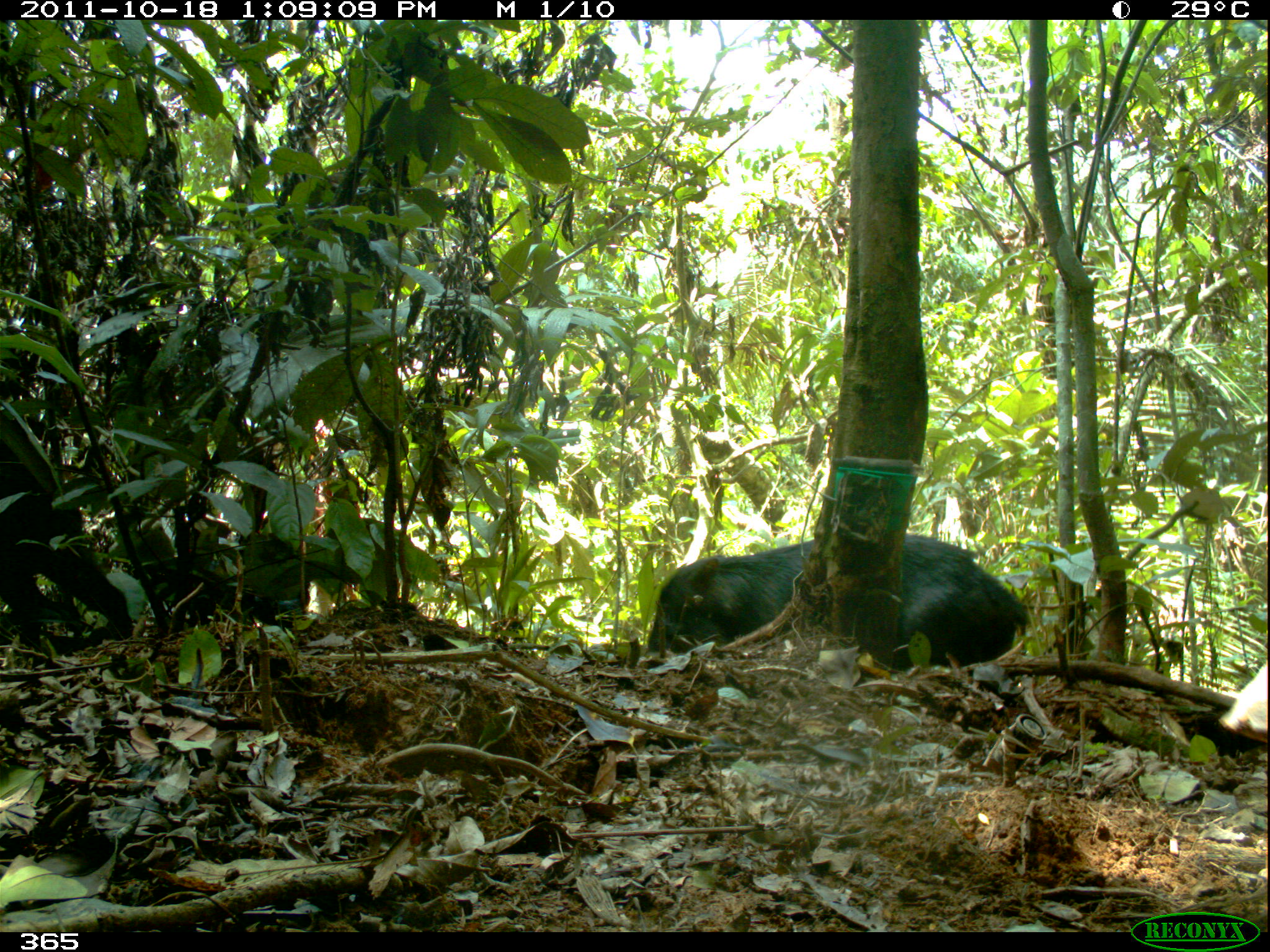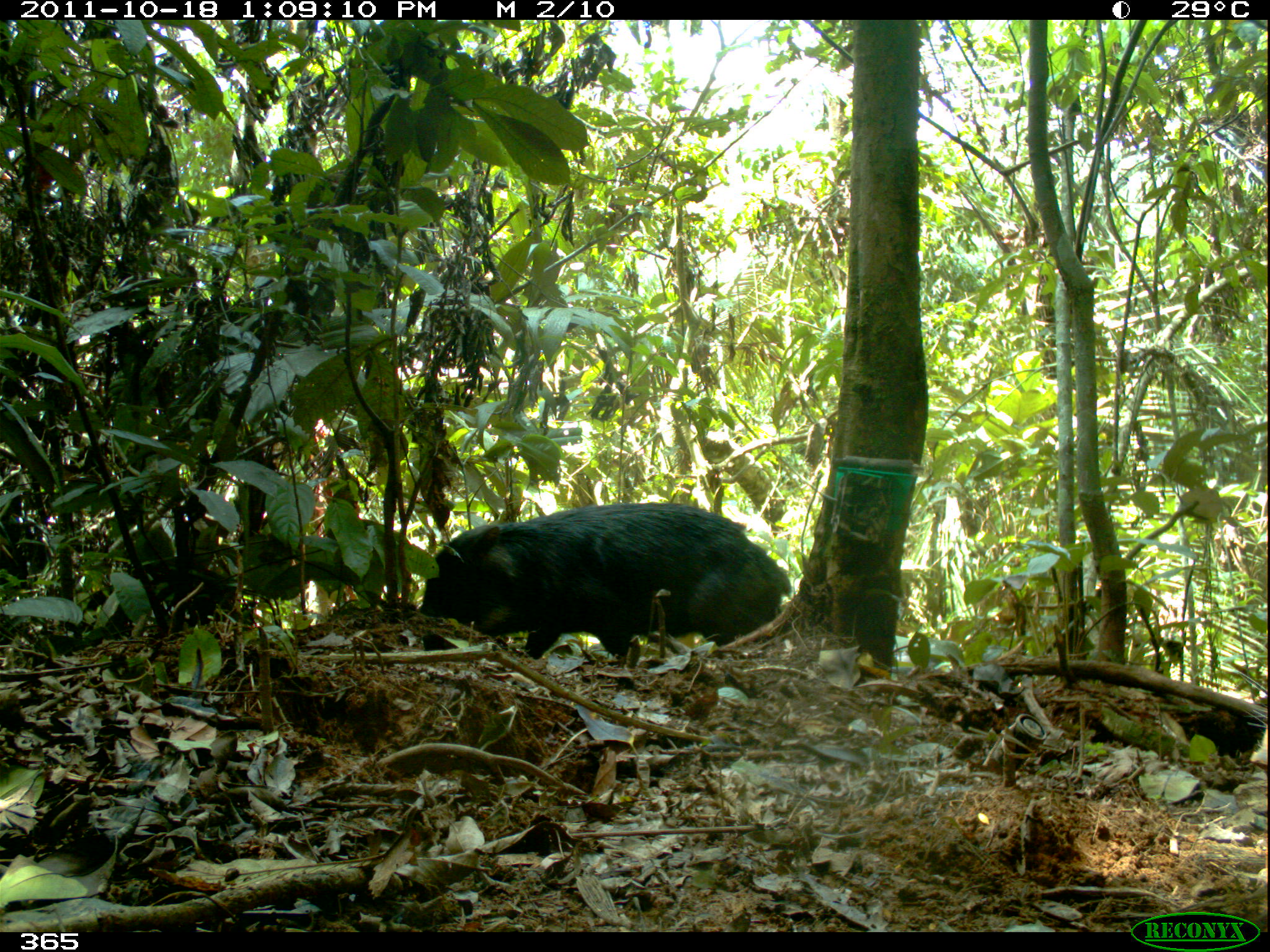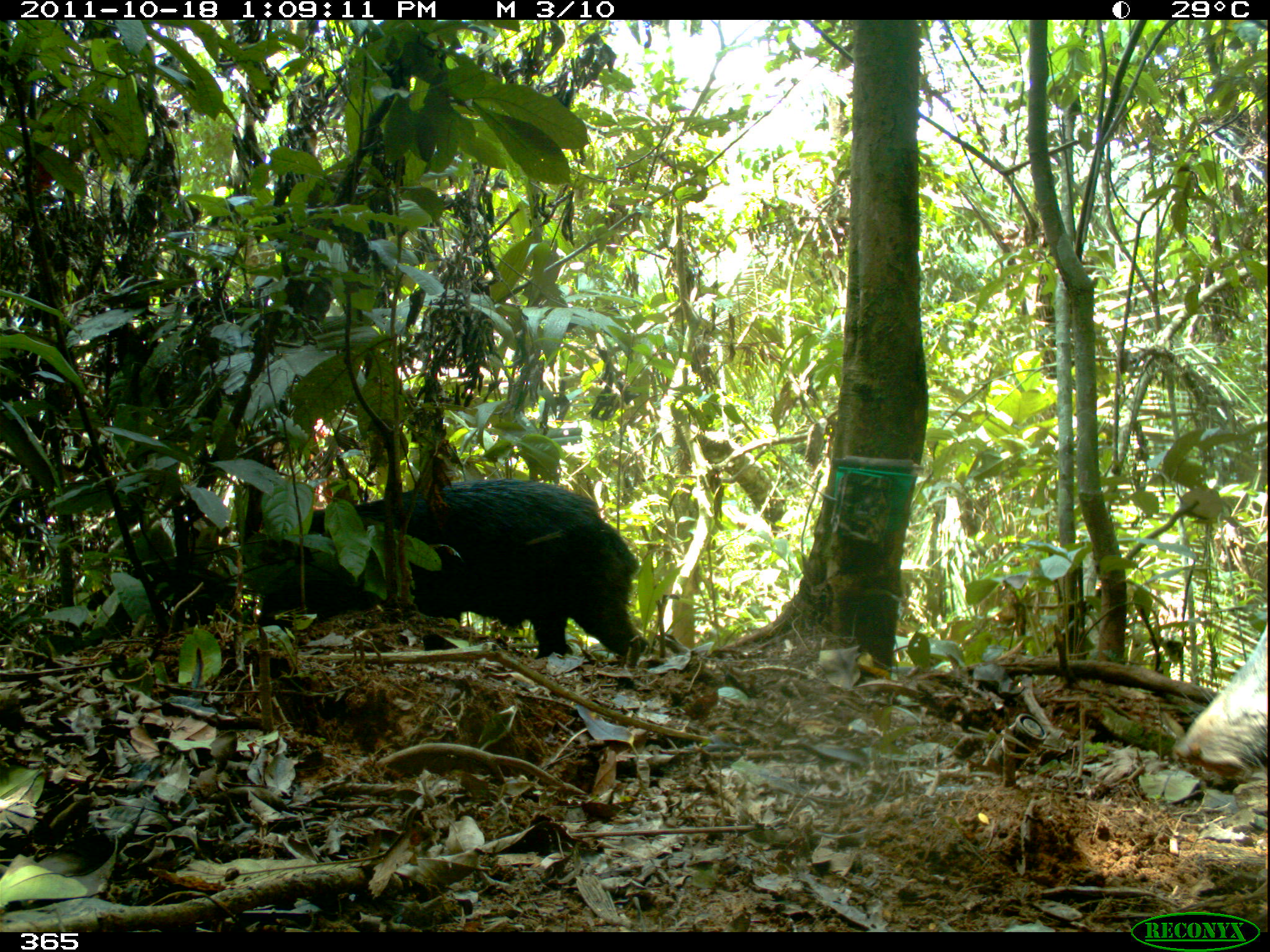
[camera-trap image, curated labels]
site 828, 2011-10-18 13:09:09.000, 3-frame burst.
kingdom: Animalia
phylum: Chordata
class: Mammalia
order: Artiodactyla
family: Tayassuidae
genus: Tayassu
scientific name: Tayassu pecari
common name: white-lipped peccary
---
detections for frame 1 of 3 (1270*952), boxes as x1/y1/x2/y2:
tayassu pecari: 645/534/1031/669; 1219/656/1266/736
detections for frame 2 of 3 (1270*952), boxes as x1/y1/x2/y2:
tayassu pecari: 417/500/792/658; 1249/724/1270/765